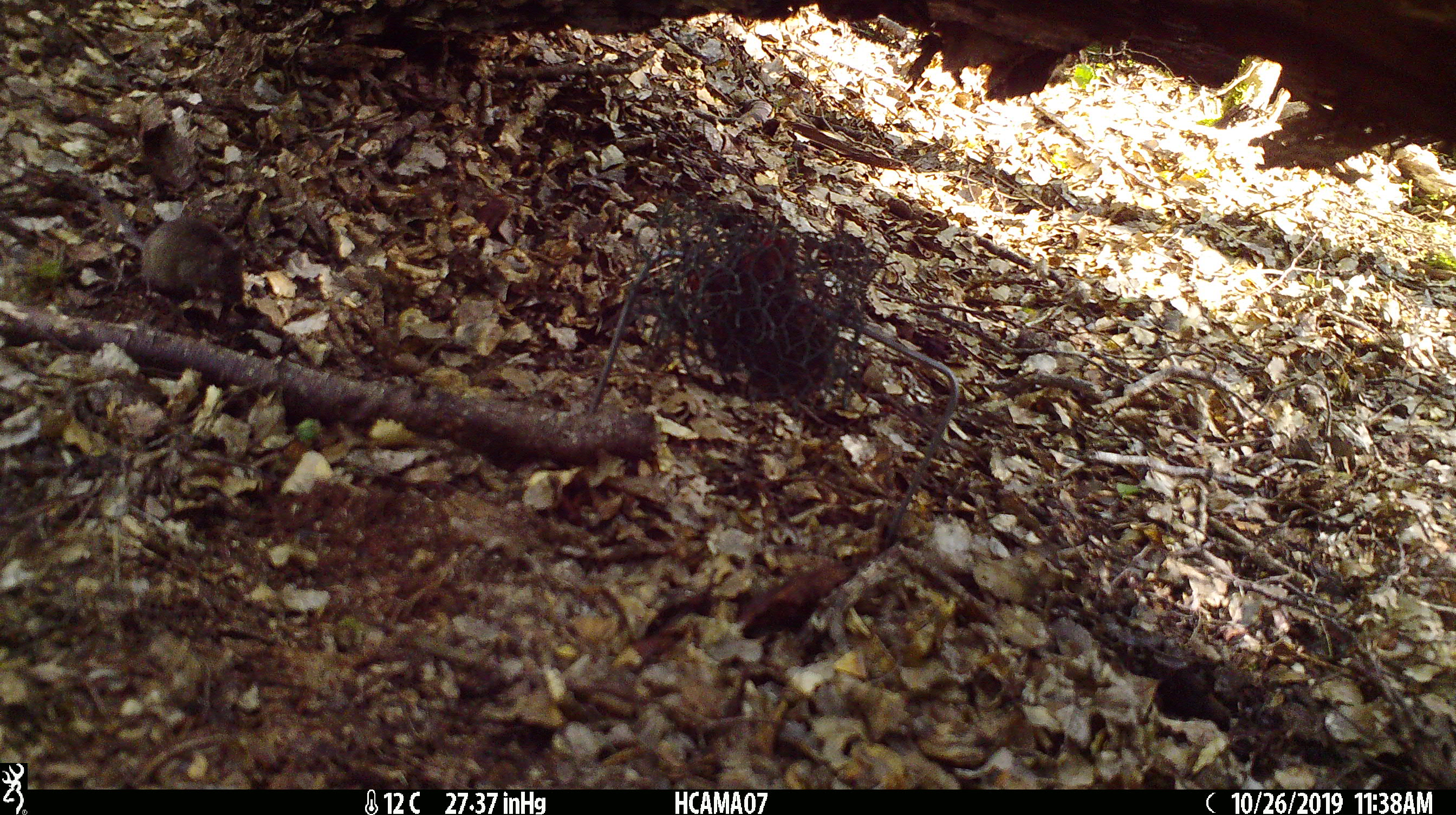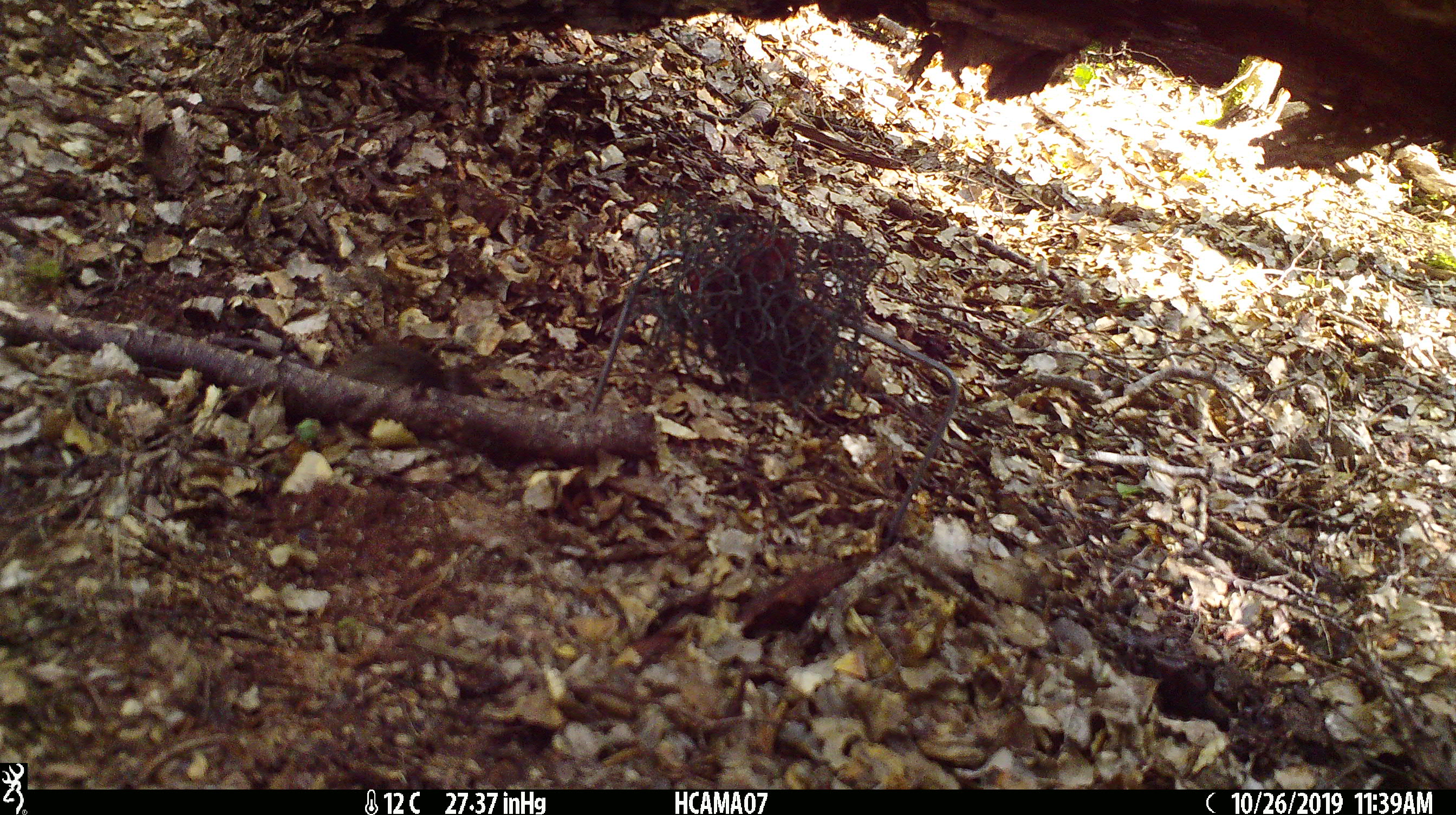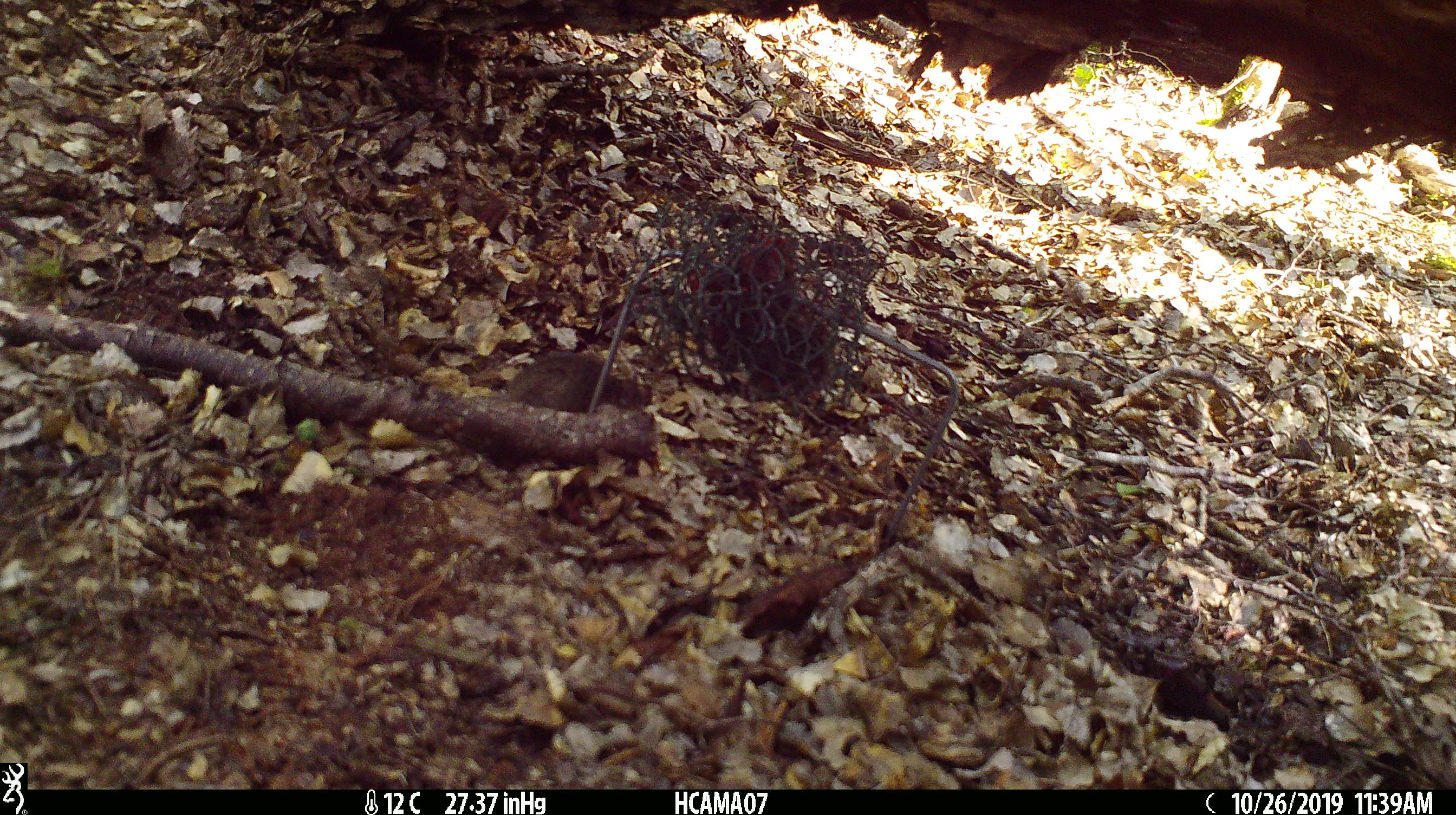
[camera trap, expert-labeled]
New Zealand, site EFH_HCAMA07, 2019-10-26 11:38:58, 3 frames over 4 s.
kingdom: Animalia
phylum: Chordata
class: Mammalia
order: Rodentia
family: Muridae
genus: Mus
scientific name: Mus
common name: mouse